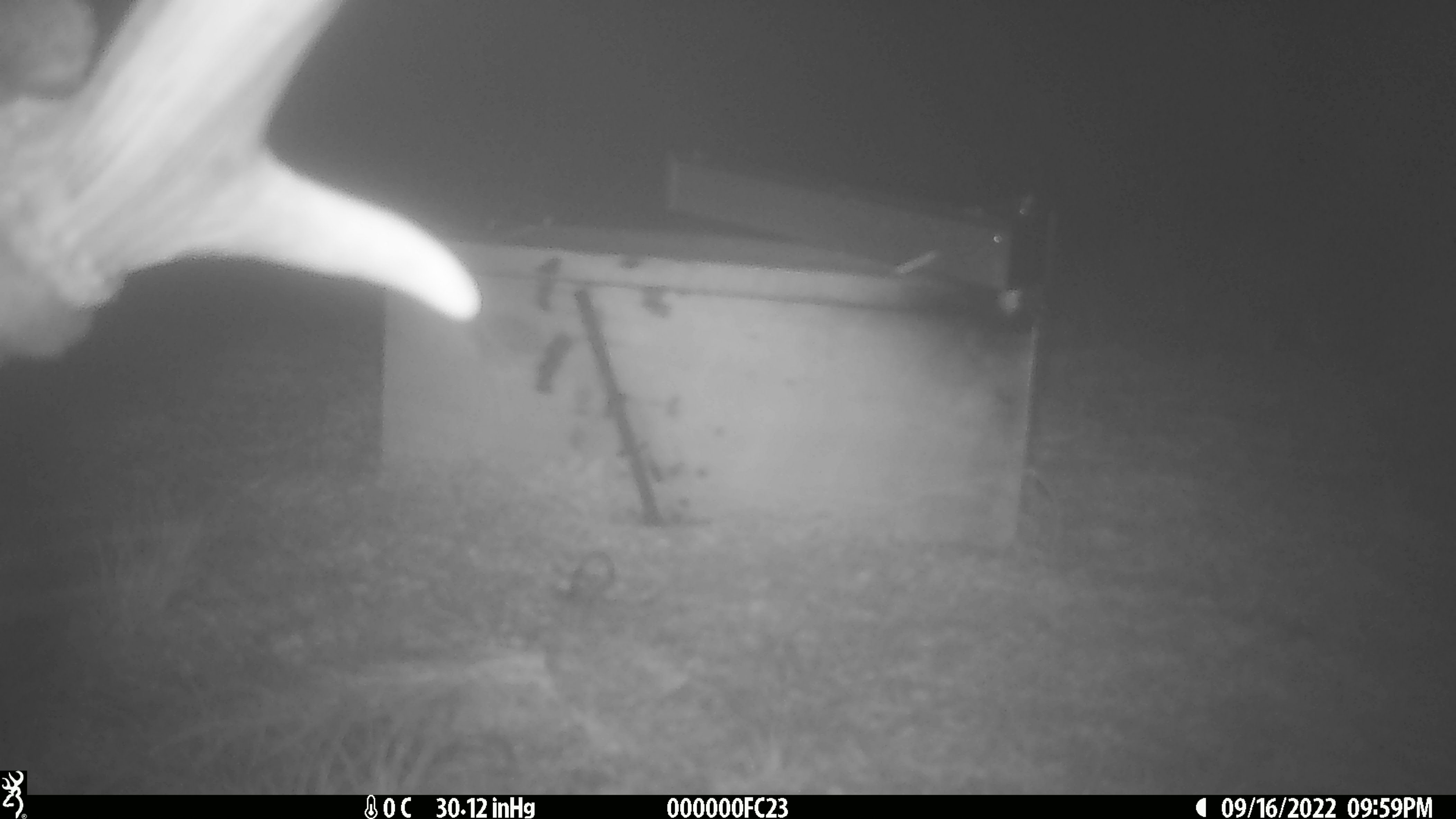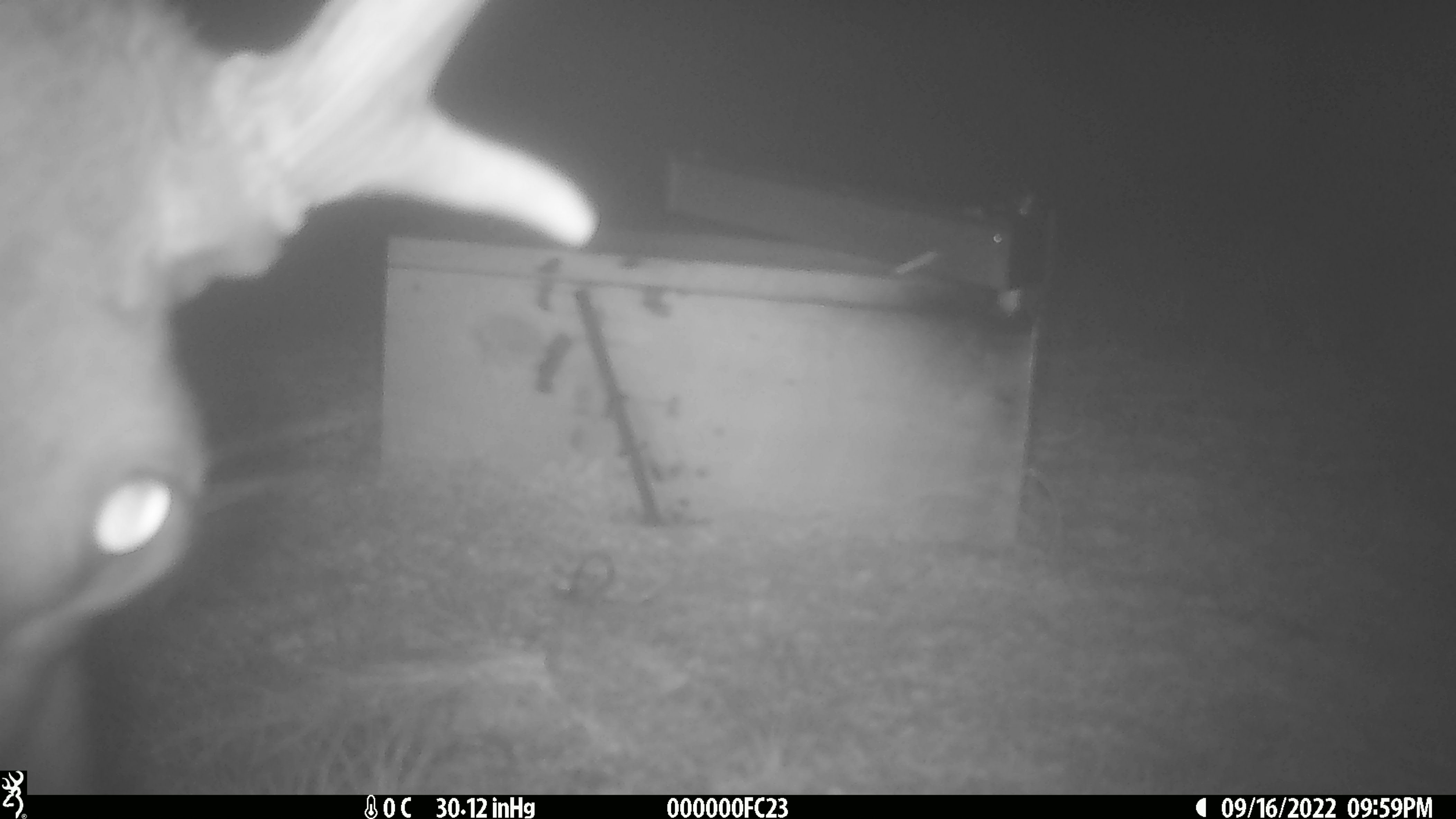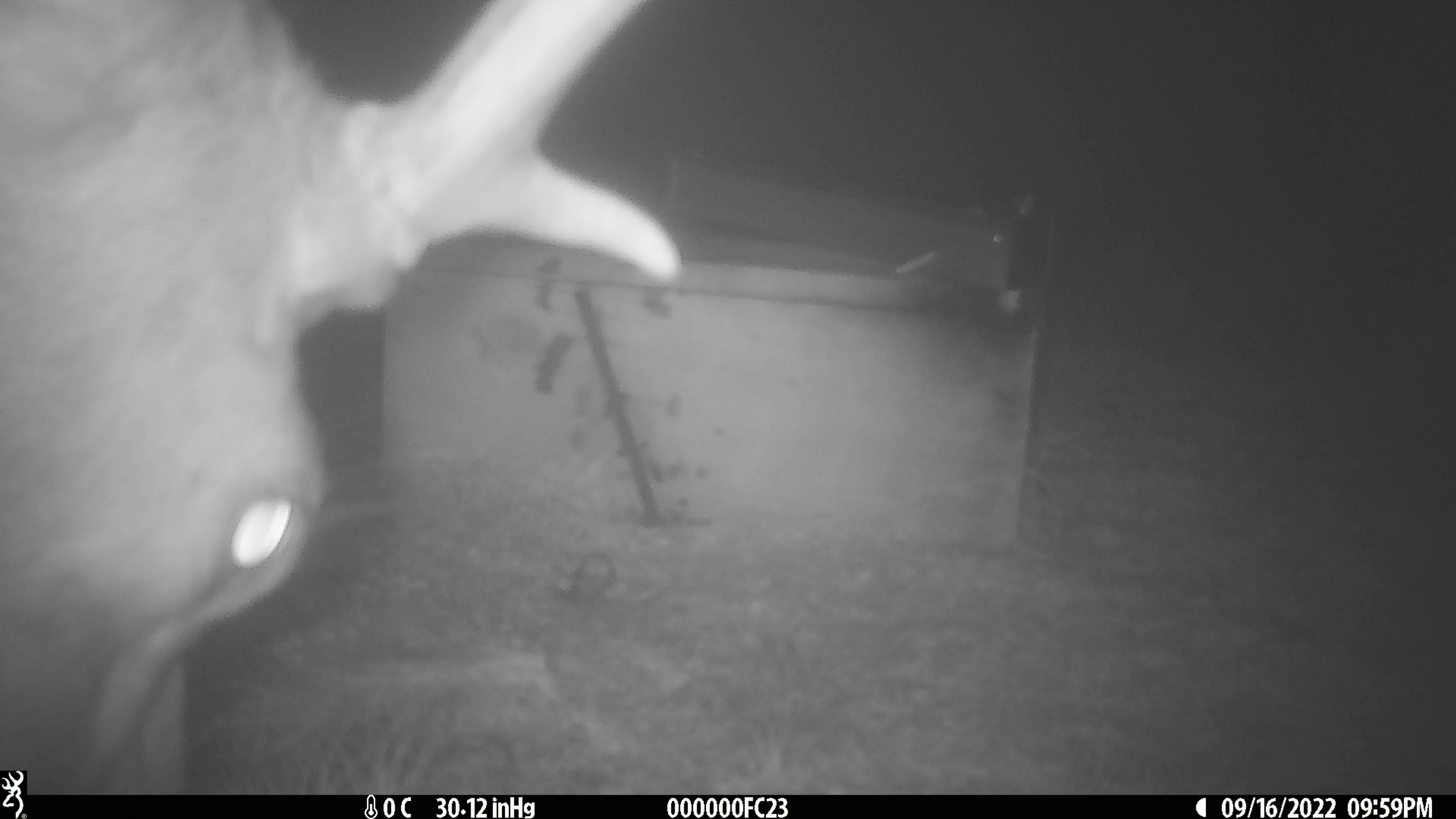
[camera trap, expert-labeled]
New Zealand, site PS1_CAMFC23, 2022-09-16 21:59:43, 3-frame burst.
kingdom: Animalia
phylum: Chordata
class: Mammalia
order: Artiodactyla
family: Cervidae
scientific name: Cervidae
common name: deer